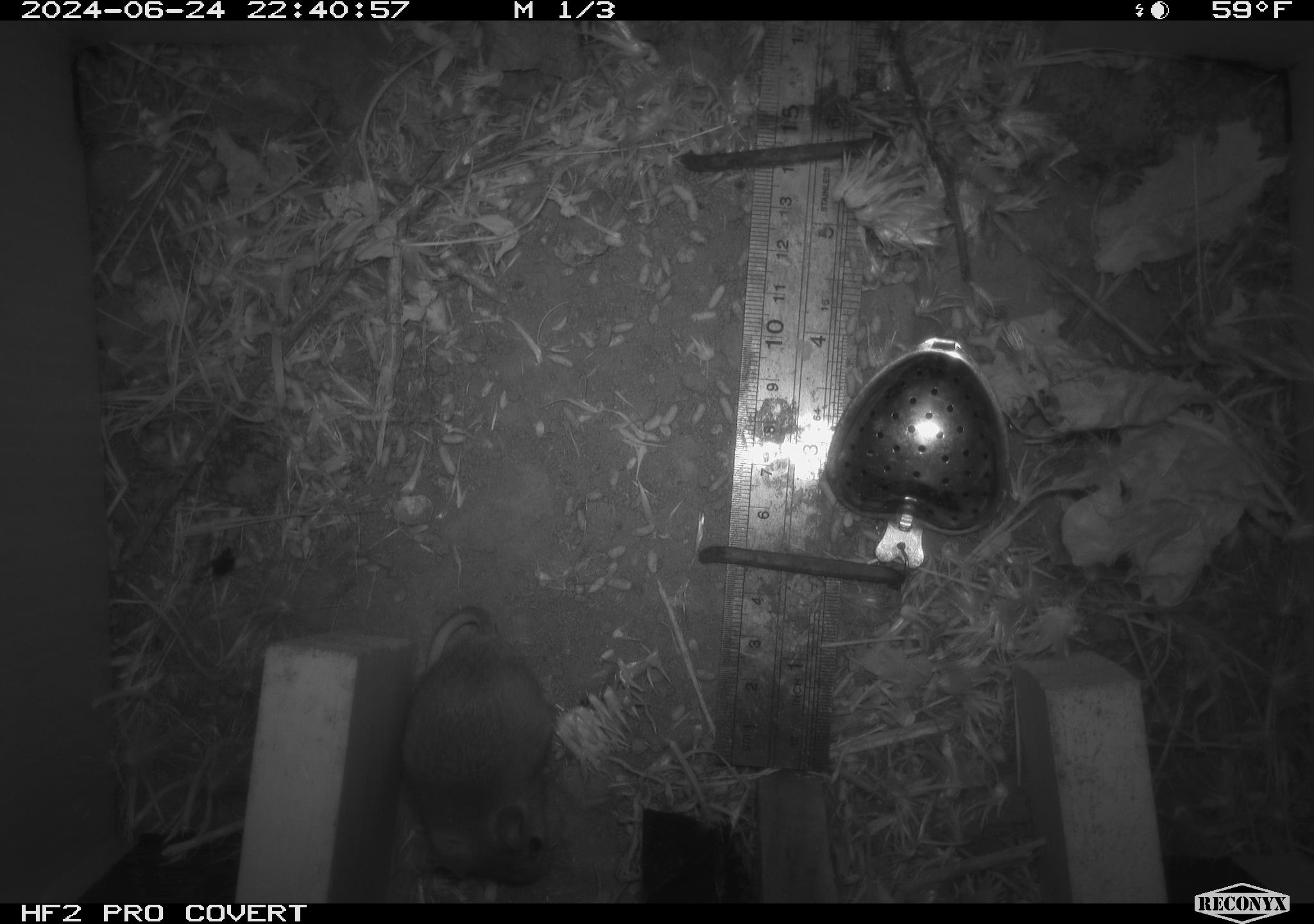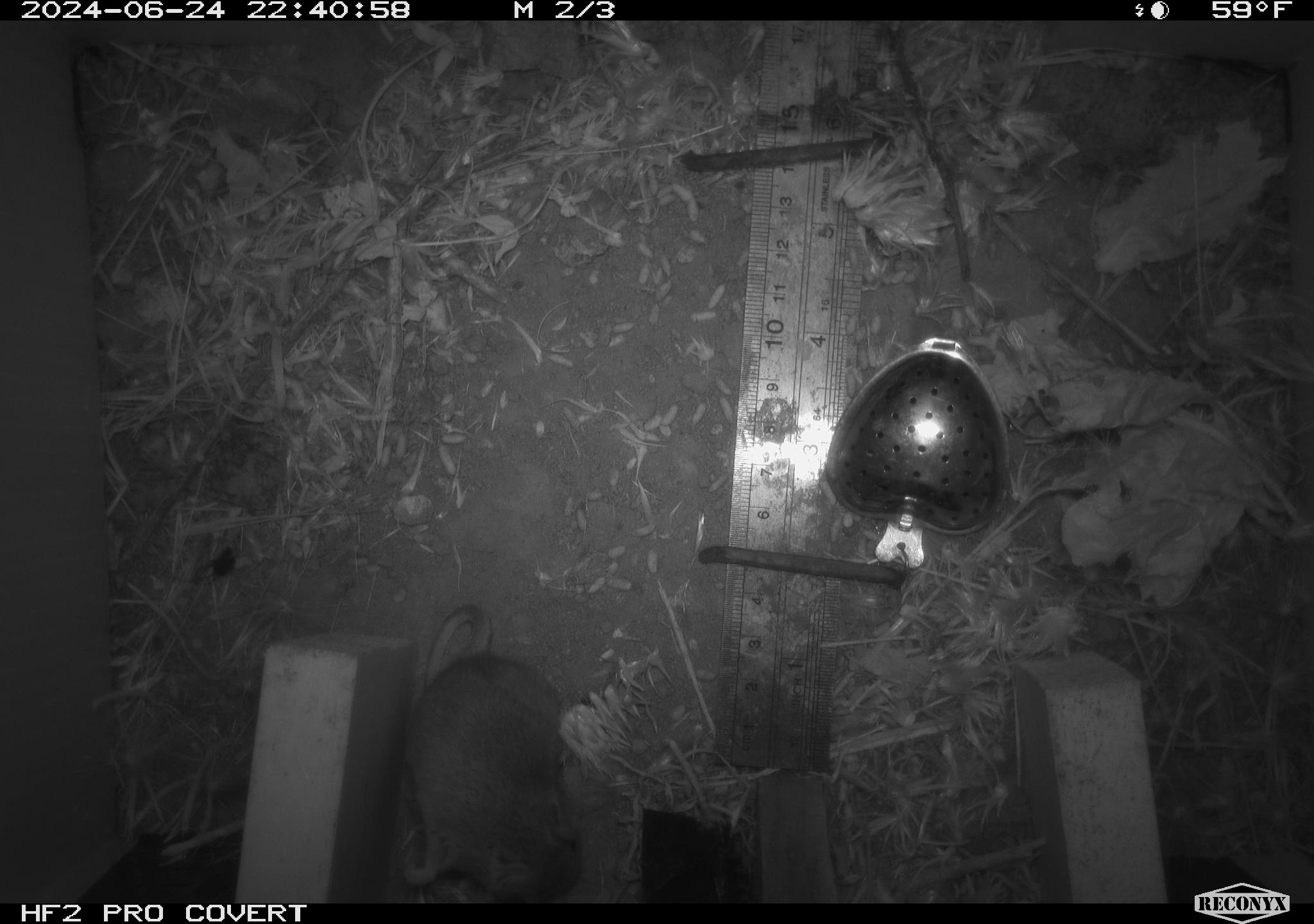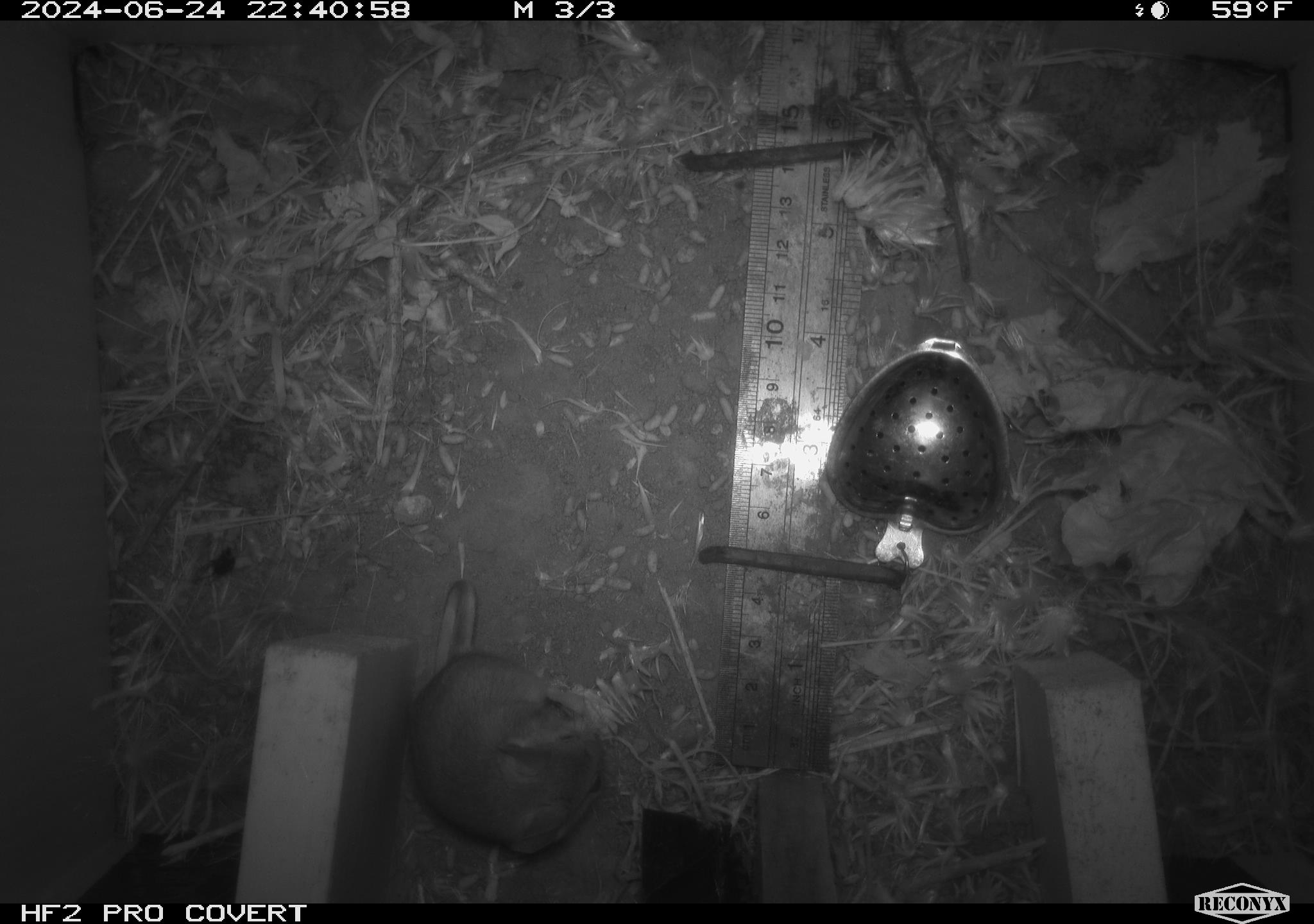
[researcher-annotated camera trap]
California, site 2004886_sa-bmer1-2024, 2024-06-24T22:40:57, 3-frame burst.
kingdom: Animalia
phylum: Chordata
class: Mammalia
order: Rodentia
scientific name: Rodentia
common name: mouse species